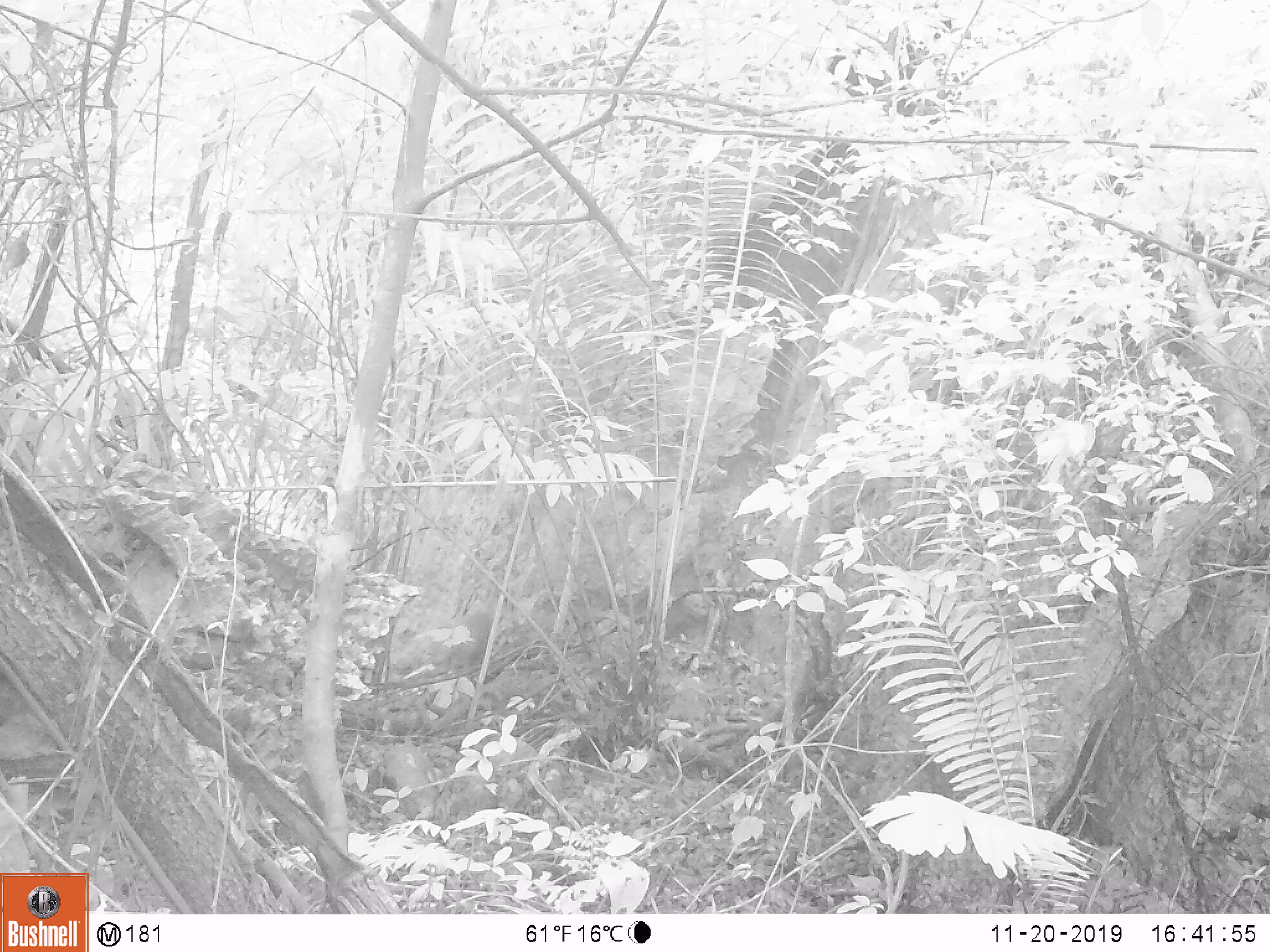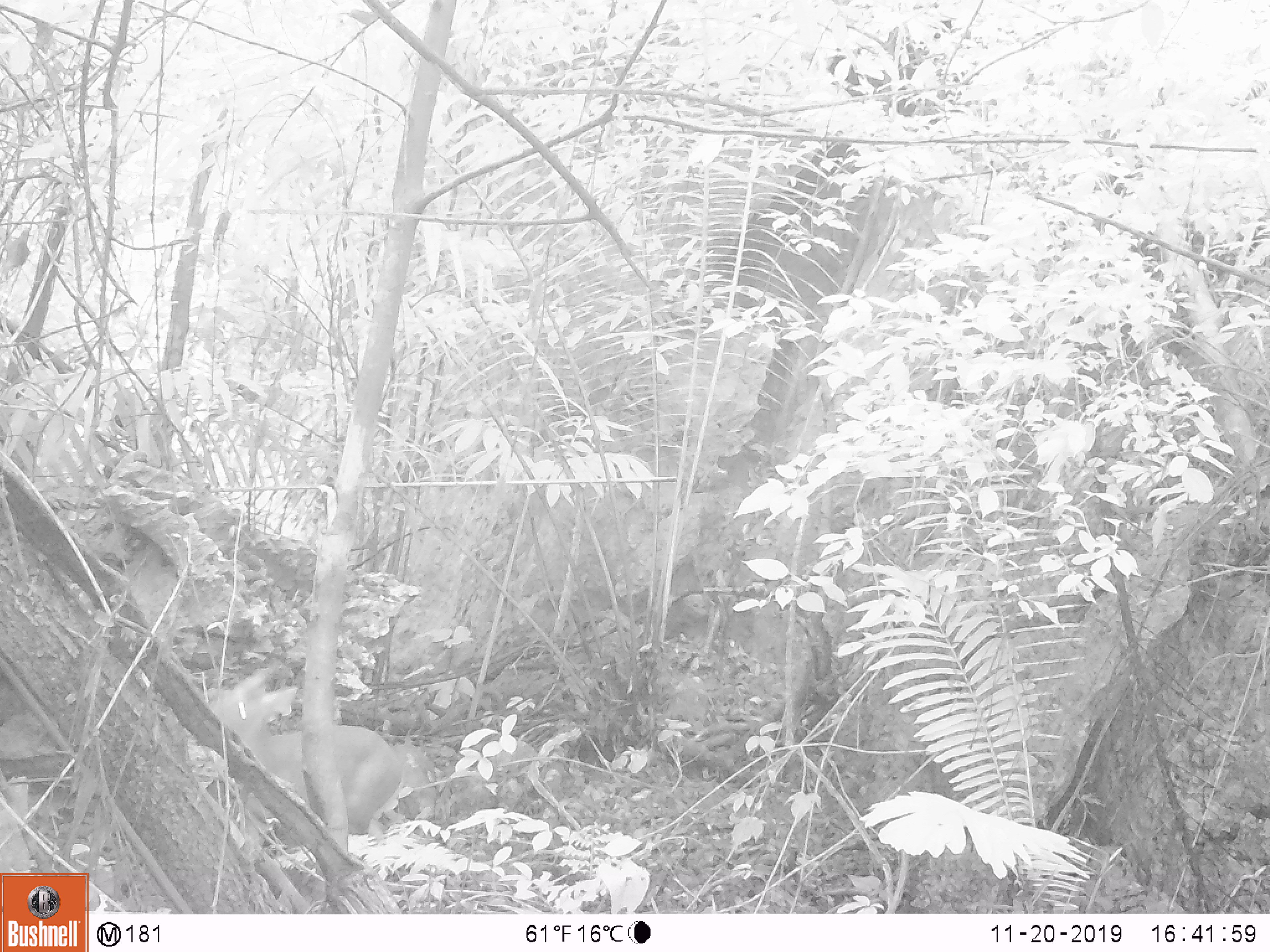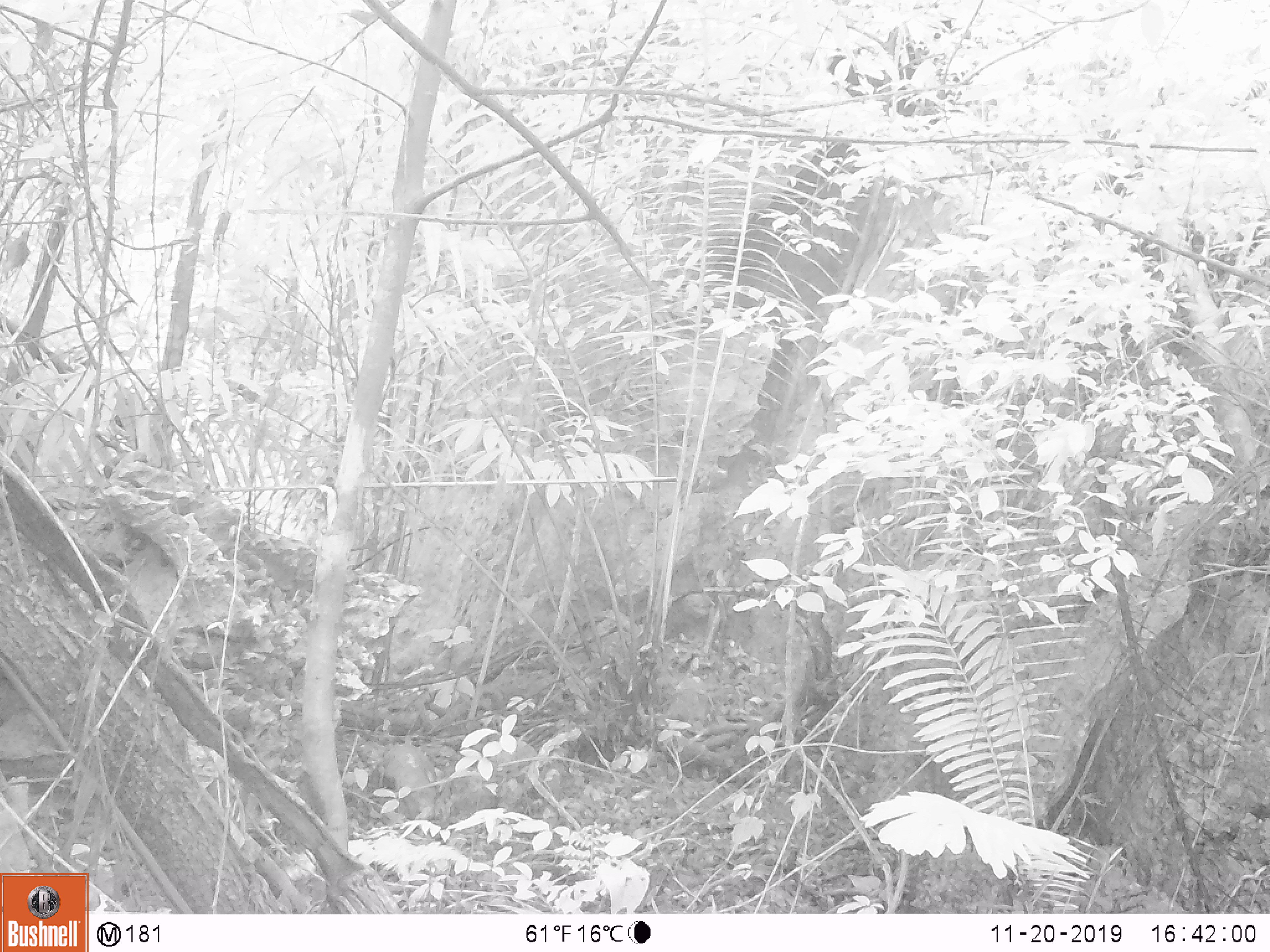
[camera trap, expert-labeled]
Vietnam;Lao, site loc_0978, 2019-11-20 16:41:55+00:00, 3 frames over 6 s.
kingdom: Animalia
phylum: Chordata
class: Mammalia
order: Artiodactyla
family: Cervidae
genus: Muntiacus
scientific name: Muntiacus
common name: muntjacs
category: unidentified muntjac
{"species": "unidentified muntjac (muntjacs) (Muntiacus)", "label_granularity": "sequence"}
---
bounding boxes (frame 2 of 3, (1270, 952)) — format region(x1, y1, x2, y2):
unidentified muntjac: region(205, 666, 404, 835)